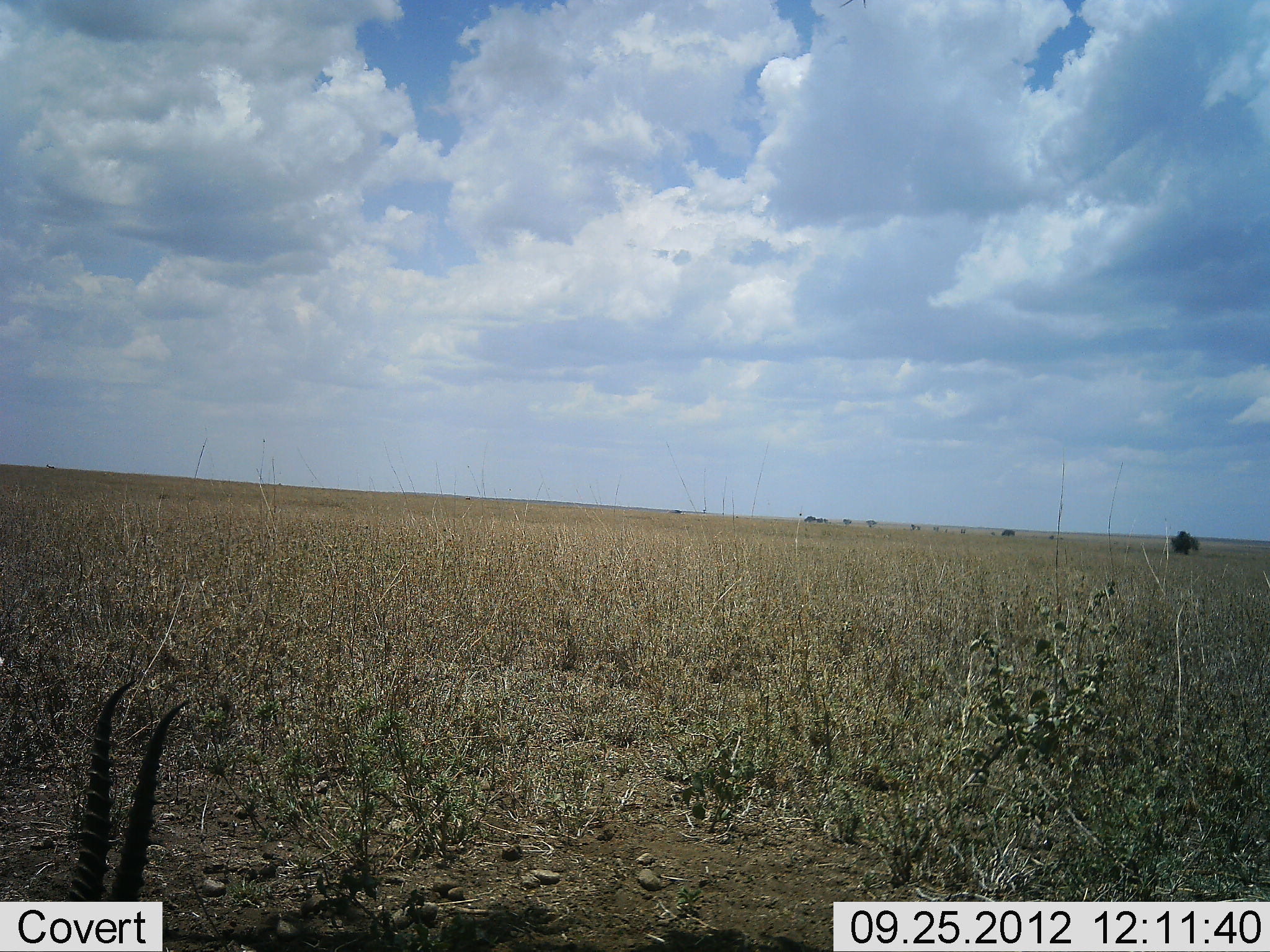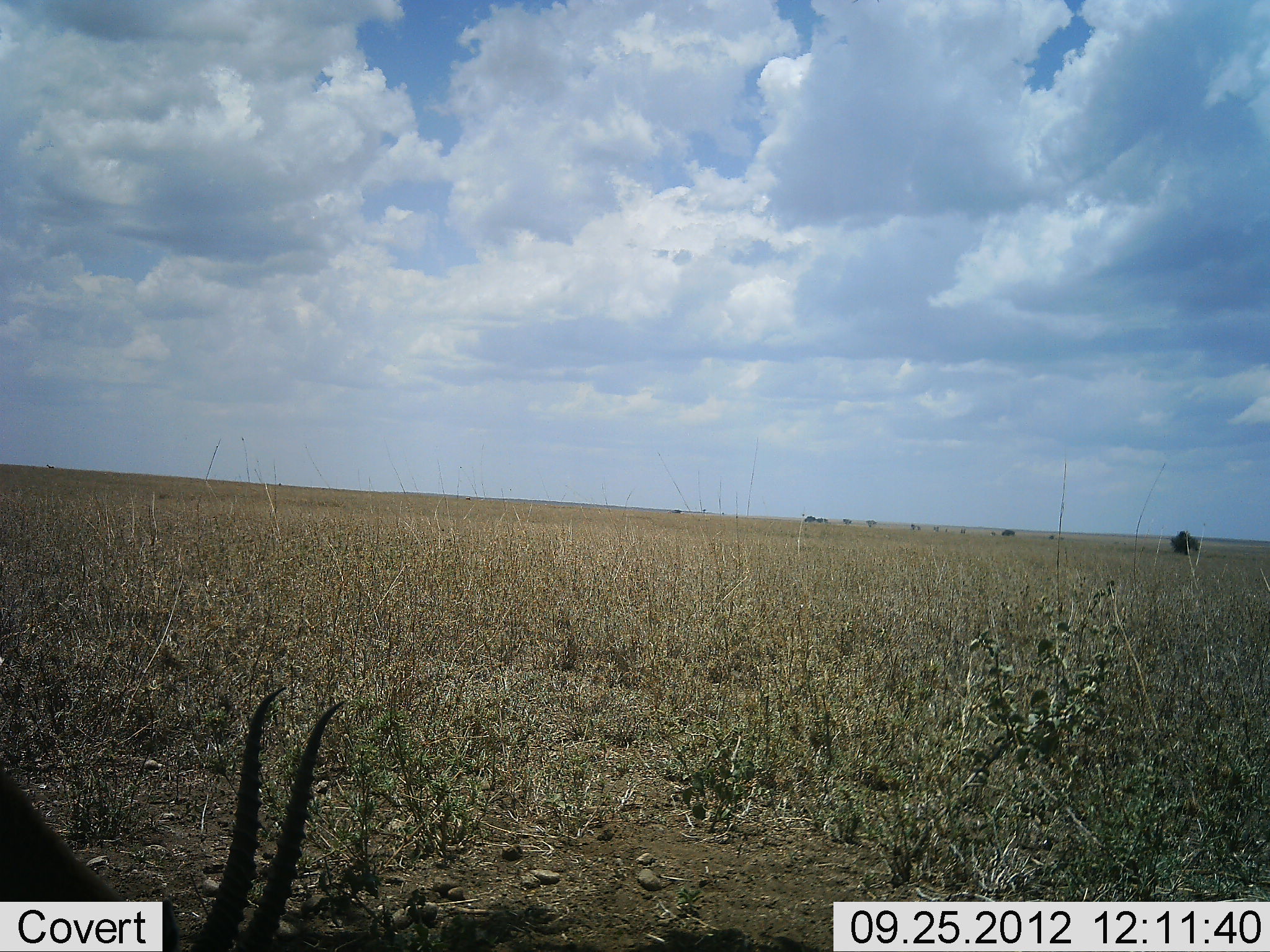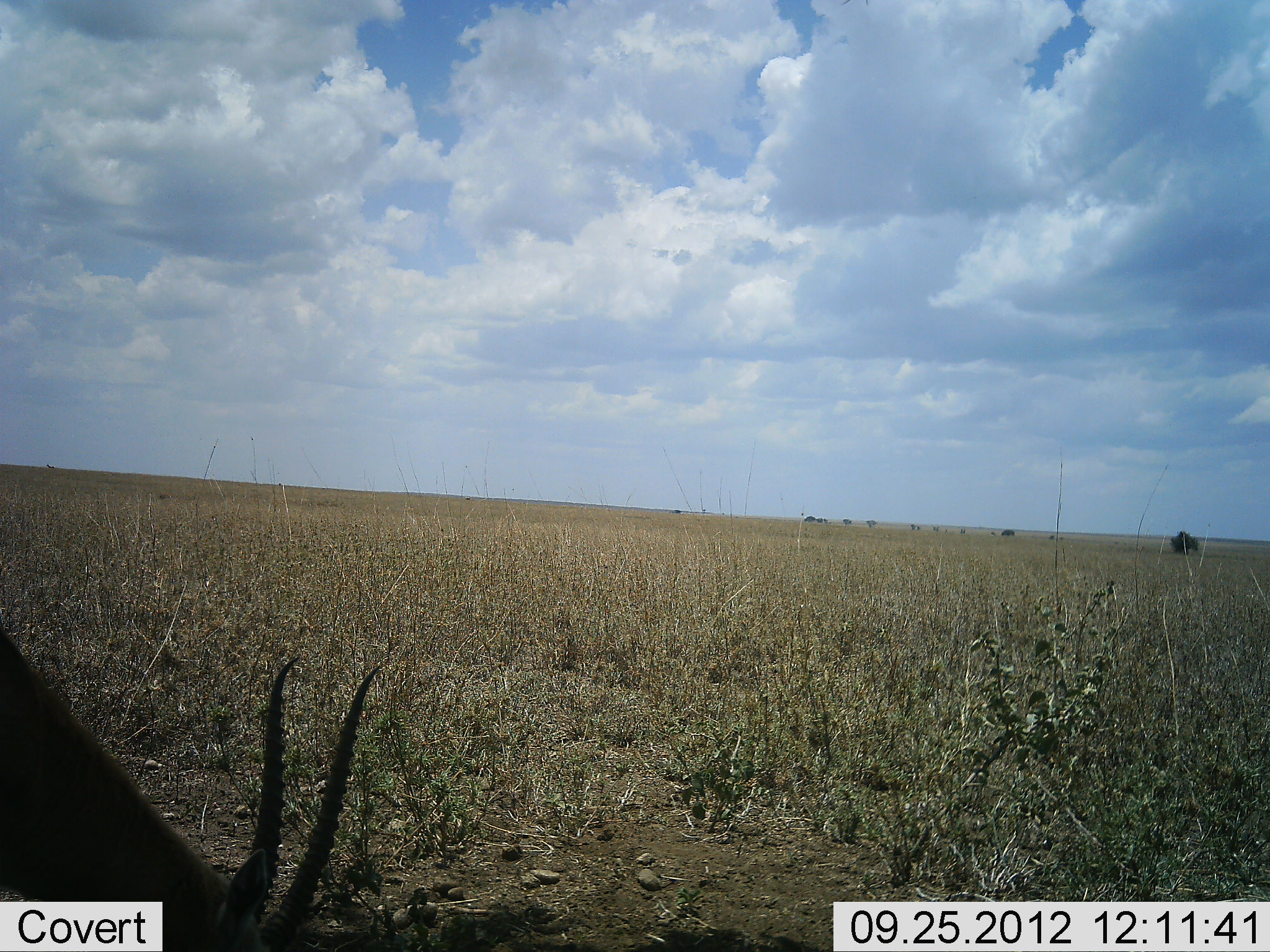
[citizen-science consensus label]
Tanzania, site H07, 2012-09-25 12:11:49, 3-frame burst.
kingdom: Animalia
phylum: Chordata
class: Mammalia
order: Artiodactyla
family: Bovidae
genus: Eudorcas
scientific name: Eudorcas thomsonii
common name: thomson's gazelle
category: gazellethomsons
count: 1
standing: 10%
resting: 0%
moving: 10%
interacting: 0%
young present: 0%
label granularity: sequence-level